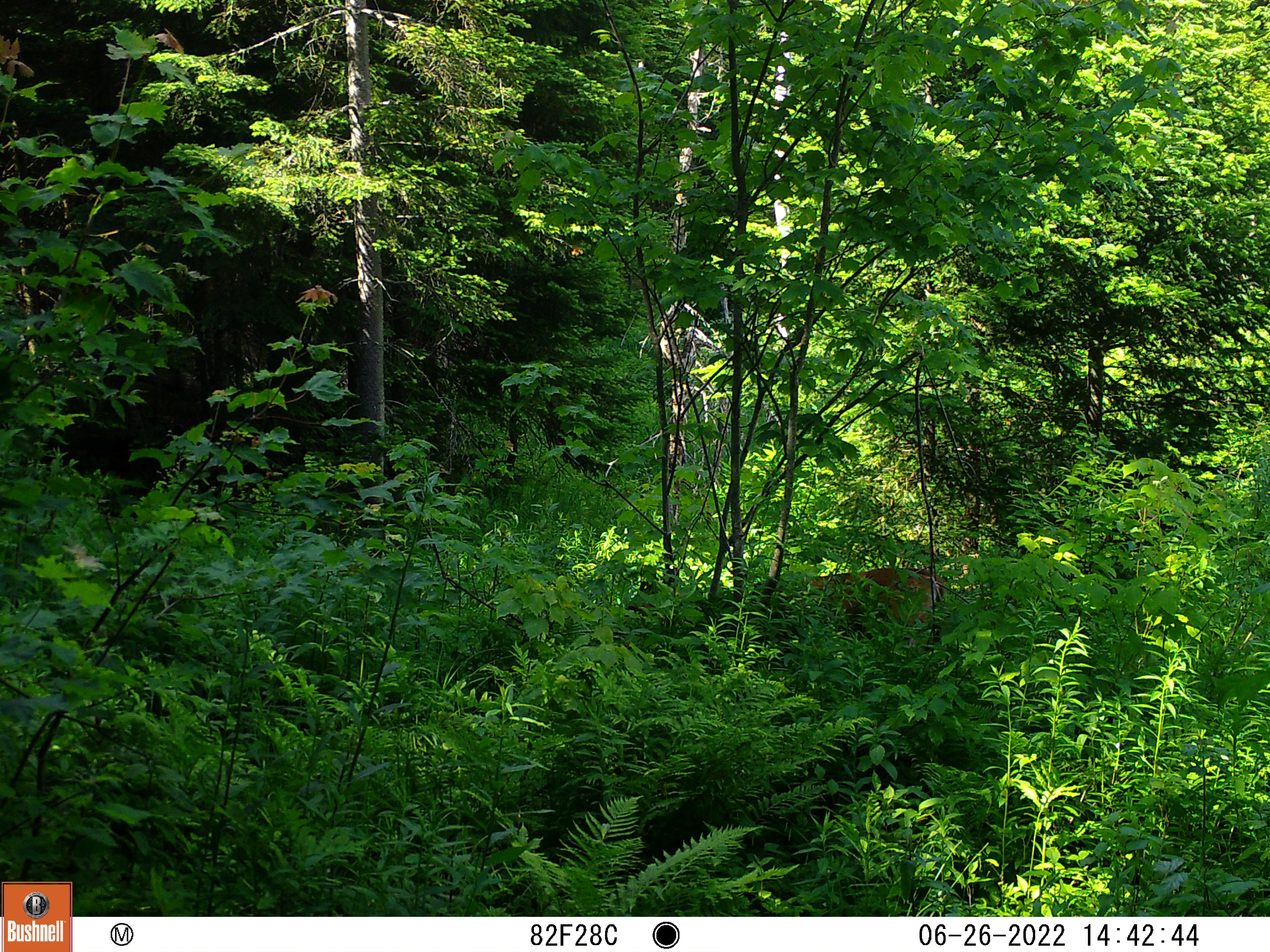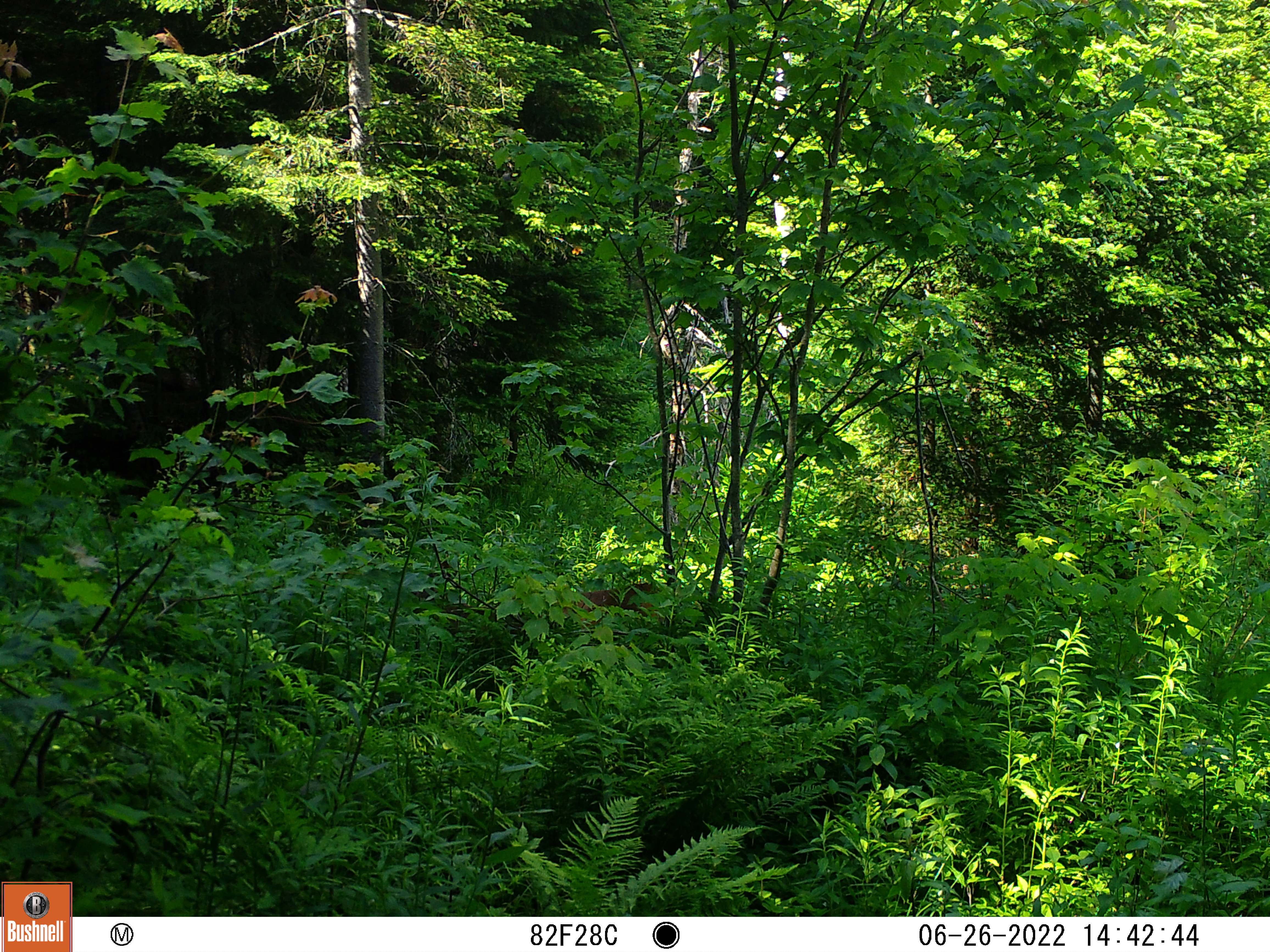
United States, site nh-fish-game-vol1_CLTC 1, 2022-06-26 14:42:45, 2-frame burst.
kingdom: Animalia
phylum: Chordata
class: Mammalia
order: Artiodactyla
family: Cervidae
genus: Odocoileus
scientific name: Odocoileus virginianus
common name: white-tailed deer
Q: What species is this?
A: White-tailed deer (Odocoileus virginianus).